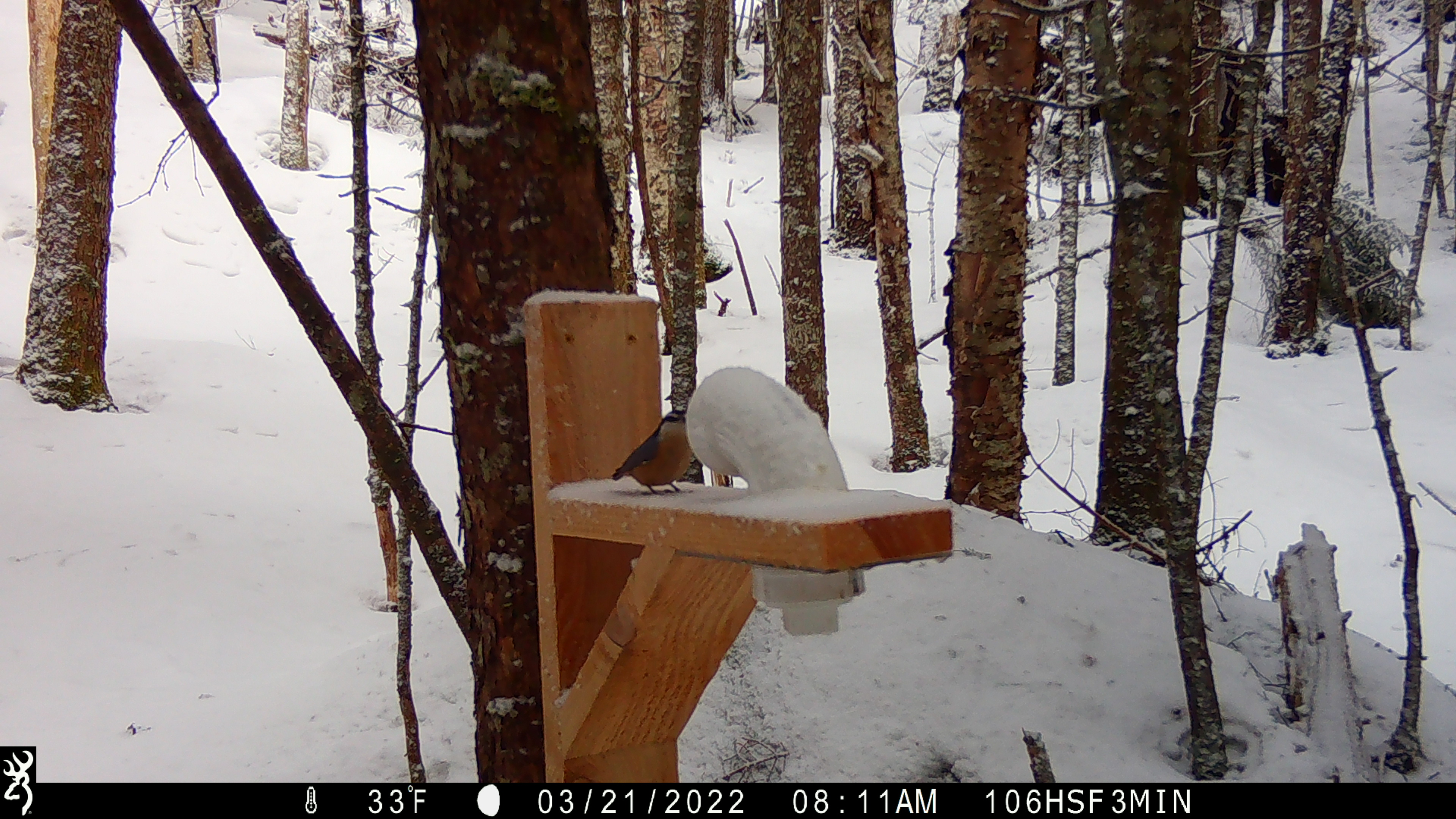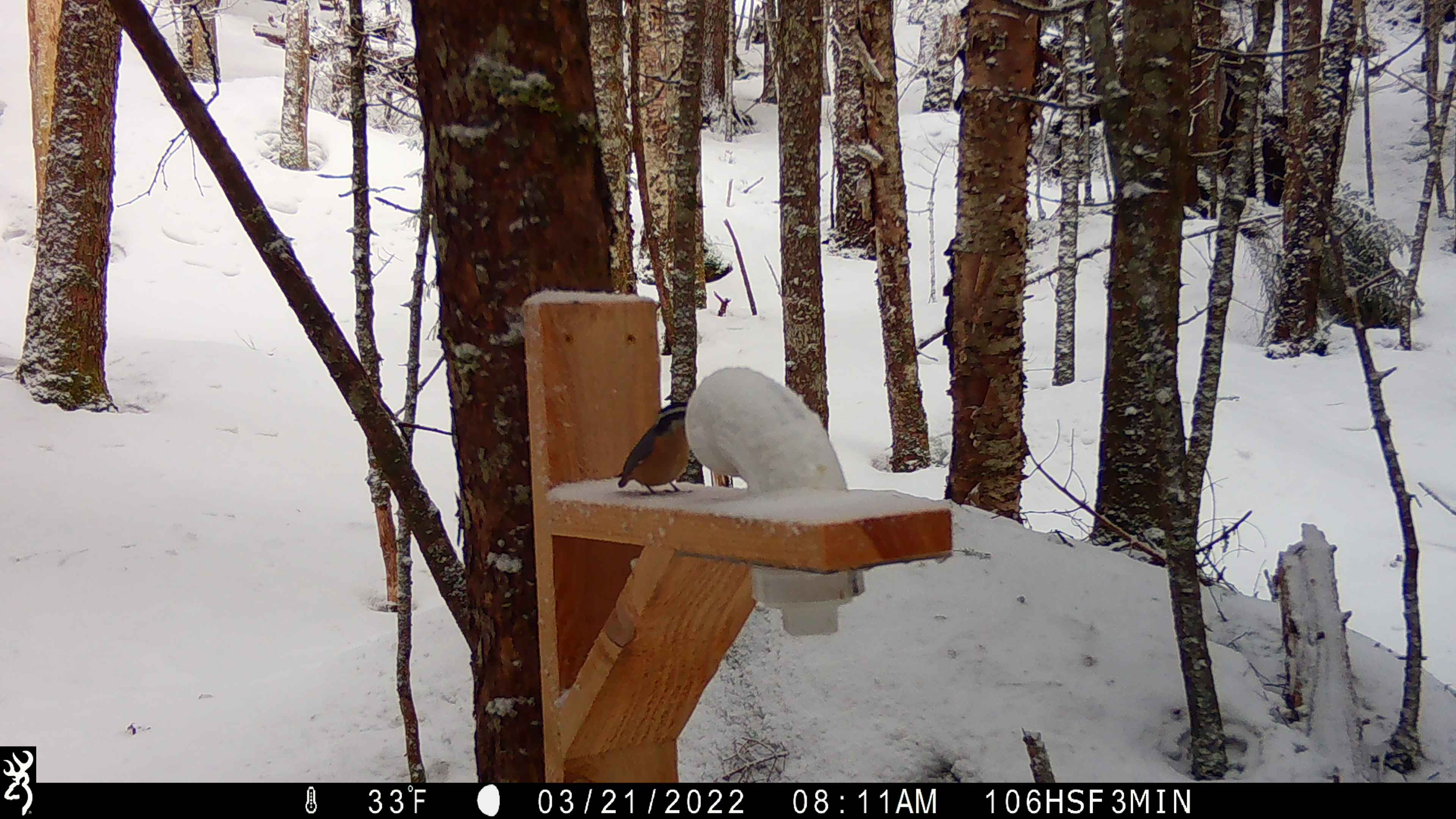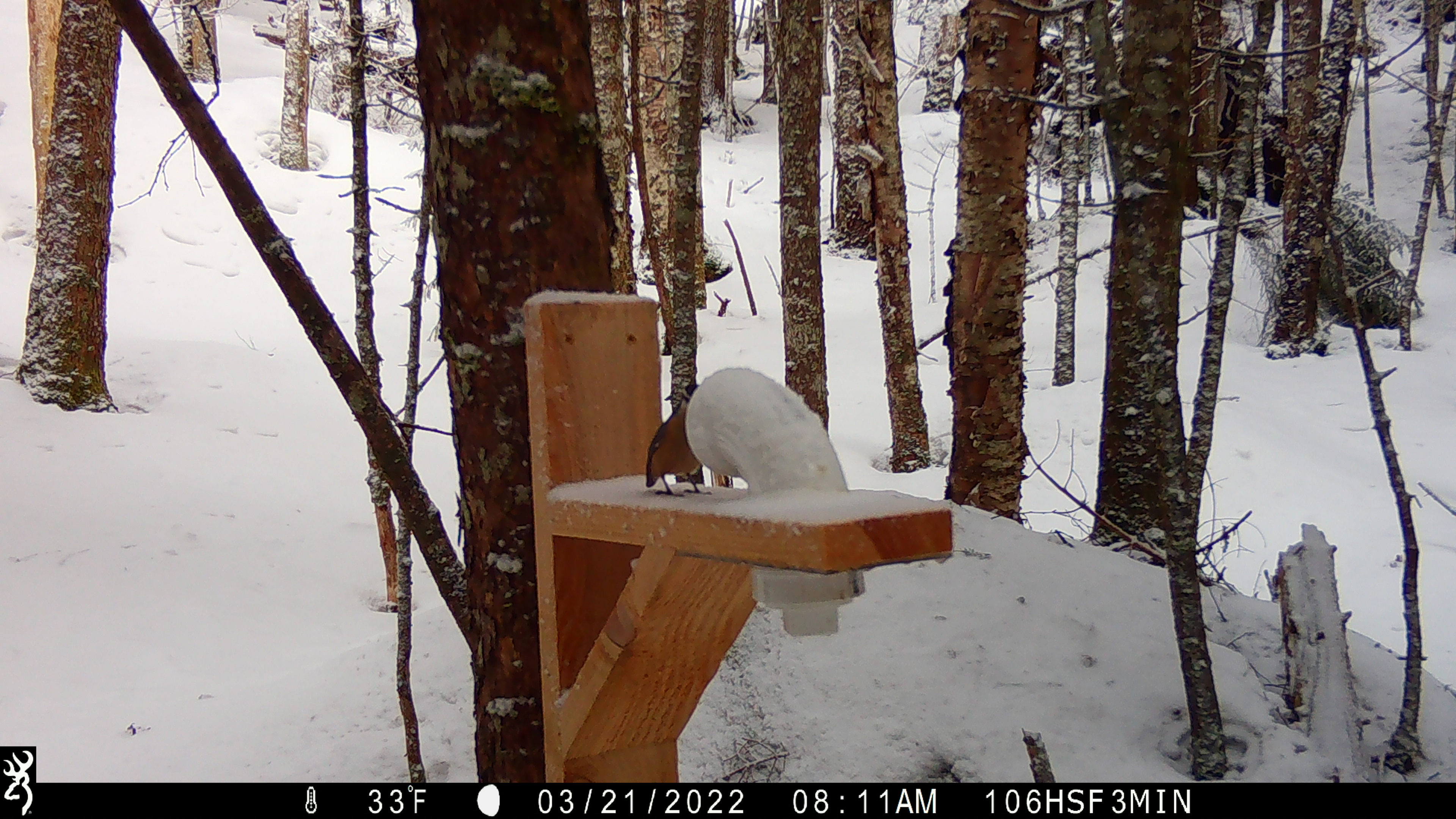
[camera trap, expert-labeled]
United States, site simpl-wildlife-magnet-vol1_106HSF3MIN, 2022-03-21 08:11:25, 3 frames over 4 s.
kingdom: Animalia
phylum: Chordata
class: Aves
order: Passeriformes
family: Sittidae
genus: Sitta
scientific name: Sitta canadensis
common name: red-breasted nuthatch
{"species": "red-breasted nuthatch (Sitta canadensis)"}